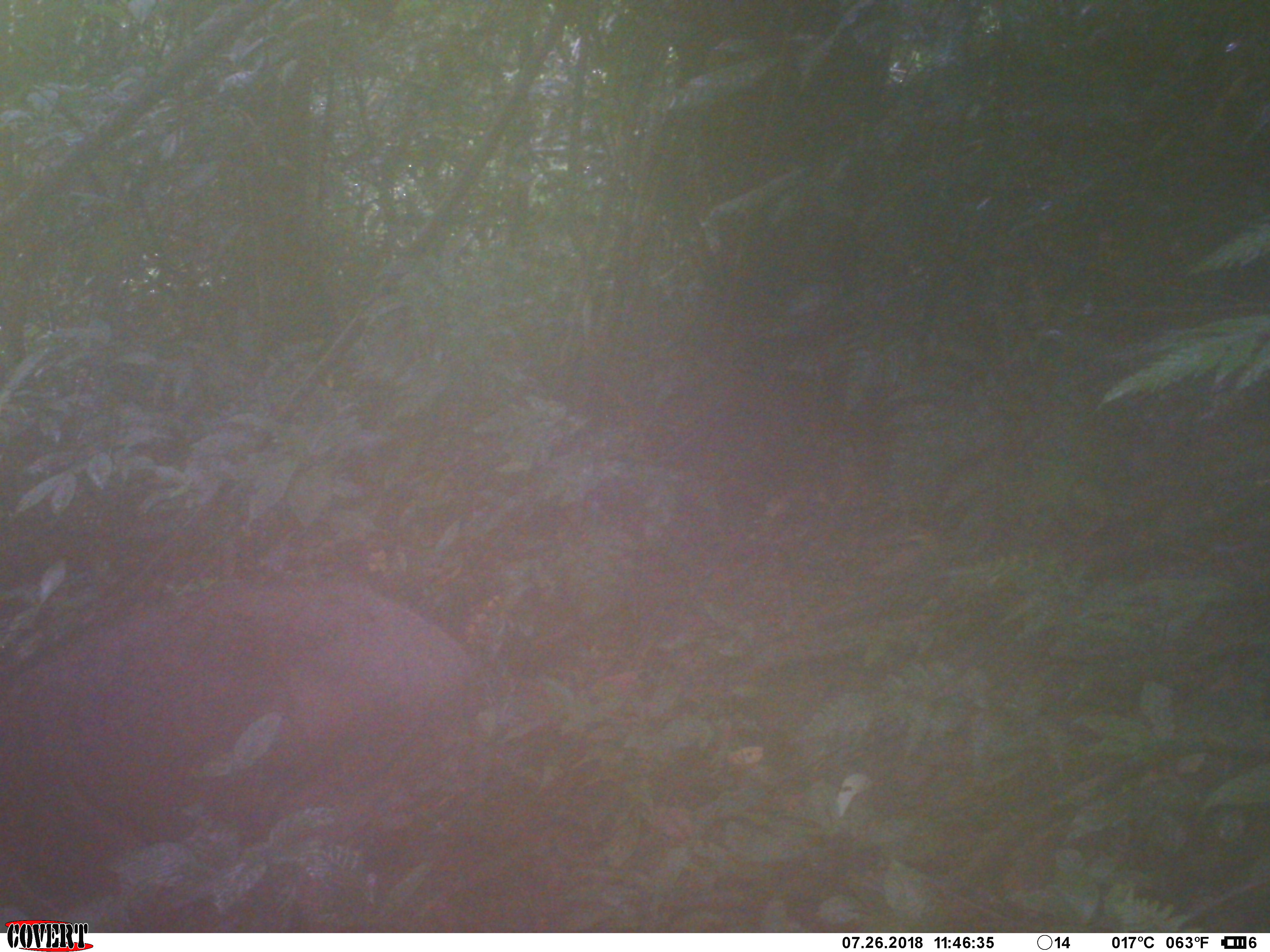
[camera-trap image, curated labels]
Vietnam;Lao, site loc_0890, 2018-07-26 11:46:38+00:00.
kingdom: Animalia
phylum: Chordata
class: Mammalia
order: Artiodactyla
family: Suidae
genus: Sus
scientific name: Sus scrofa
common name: eurasian wild pig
Eurasian wild pig (Sus scrofa). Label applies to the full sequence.